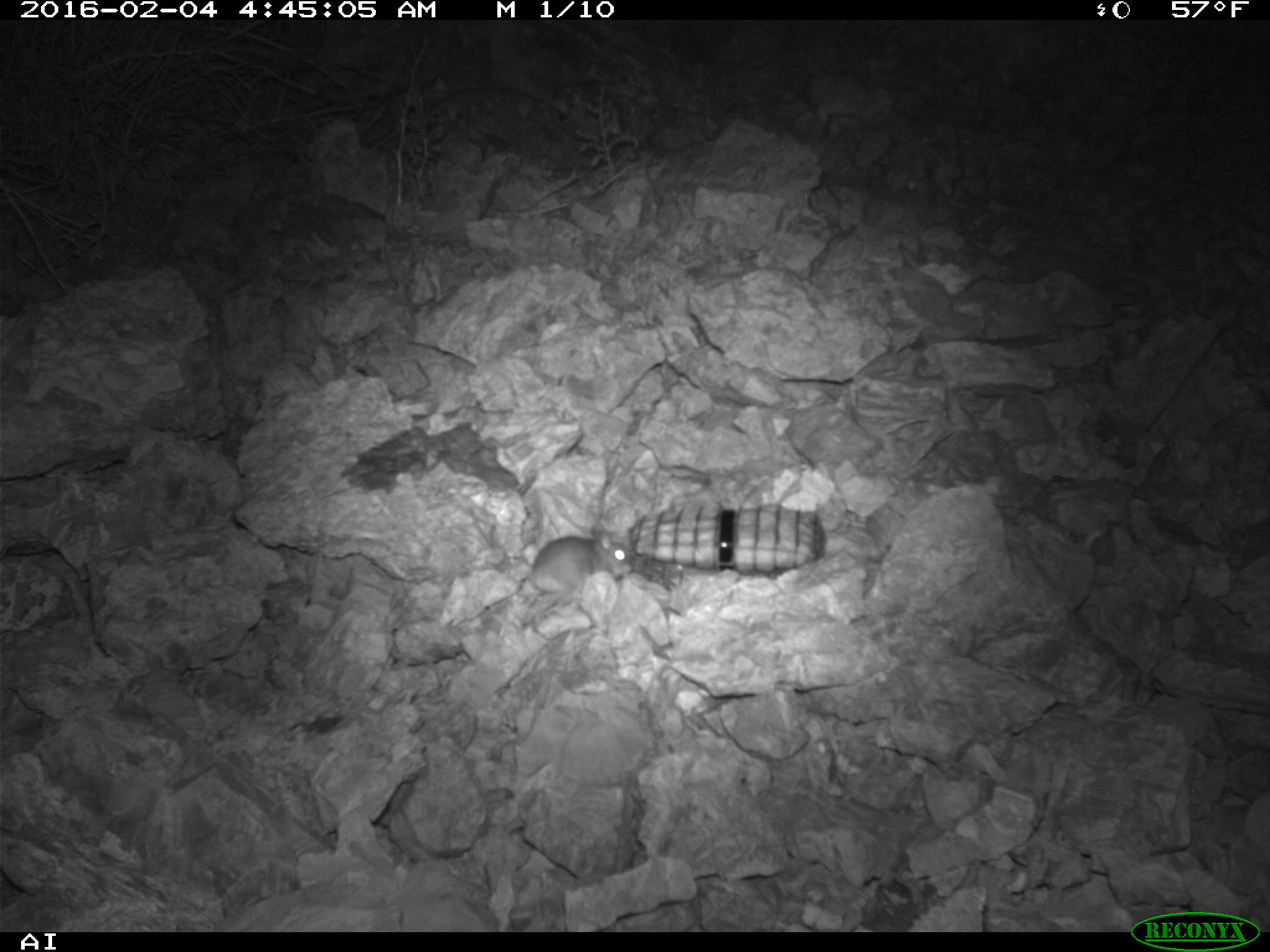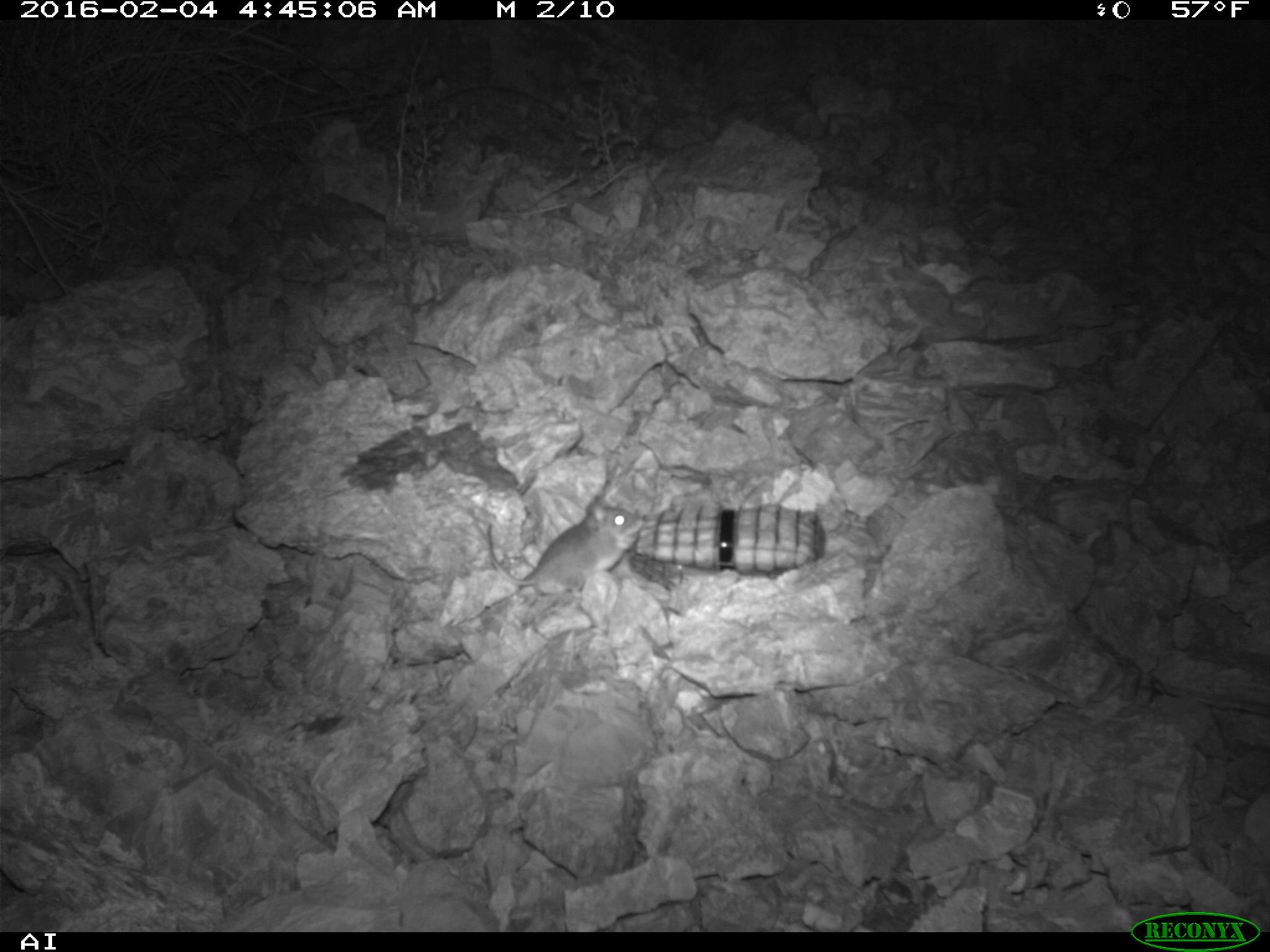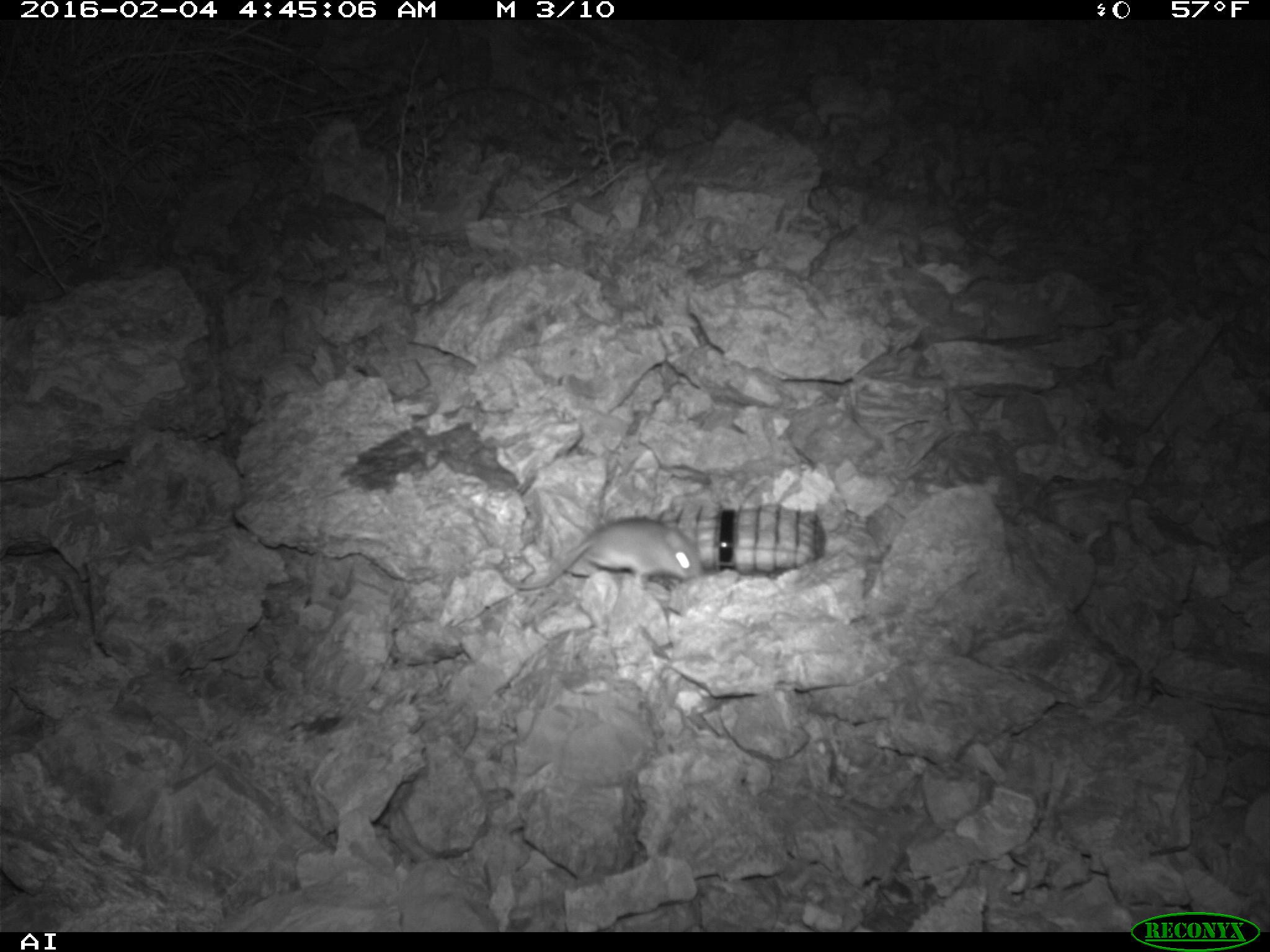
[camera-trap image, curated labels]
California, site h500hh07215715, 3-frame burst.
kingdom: Animalia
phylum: Chordata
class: Mammalia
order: Rodentia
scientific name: Rodentia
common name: rodent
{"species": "rodent (Rodentia)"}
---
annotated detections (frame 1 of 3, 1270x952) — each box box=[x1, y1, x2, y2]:
rodent: box=[528, 524, 631, 598]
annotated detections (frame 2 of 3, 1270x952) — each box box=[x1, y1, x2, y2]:
rodent: box=[487, 500, 644, 597]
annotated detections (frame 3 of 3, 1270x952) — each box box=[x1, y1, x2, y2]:
rodent: box=[481, 517, 700, 591]